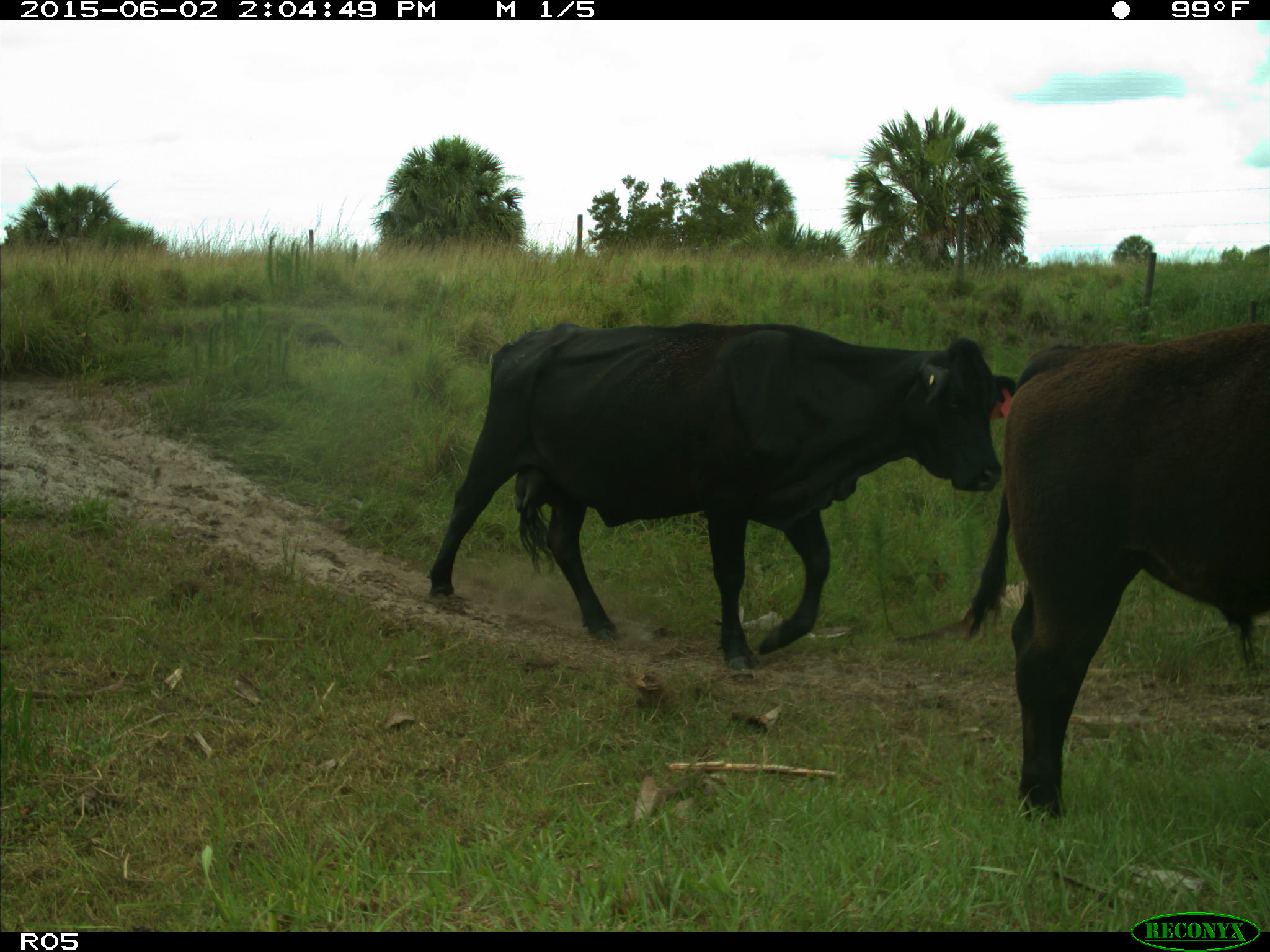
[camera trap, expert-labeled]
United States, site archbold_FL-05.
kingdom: Animalia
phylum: Chordata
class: Mammalia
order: Artiodactyla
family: Bovidae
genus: Bos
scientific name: Bos taurus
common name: domestic cow